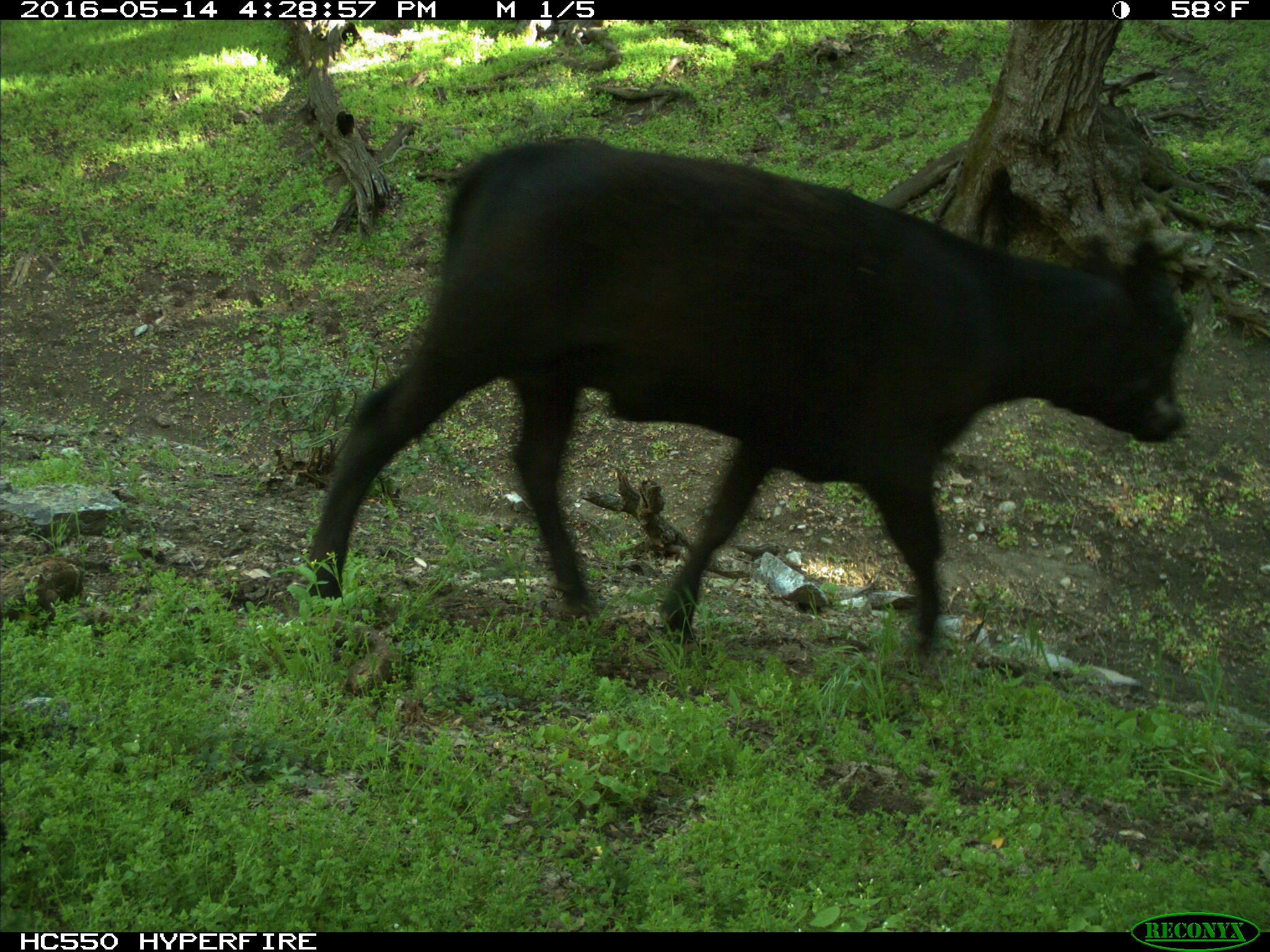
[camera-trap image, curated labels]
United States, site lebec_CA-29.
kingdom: Animalia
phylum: Chordata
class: Mammalia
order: Artiodactyla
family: Bovidae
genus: Bos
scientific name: Bos taurus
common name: domestic cow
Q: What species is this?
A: Bos taurus (domestic cow).